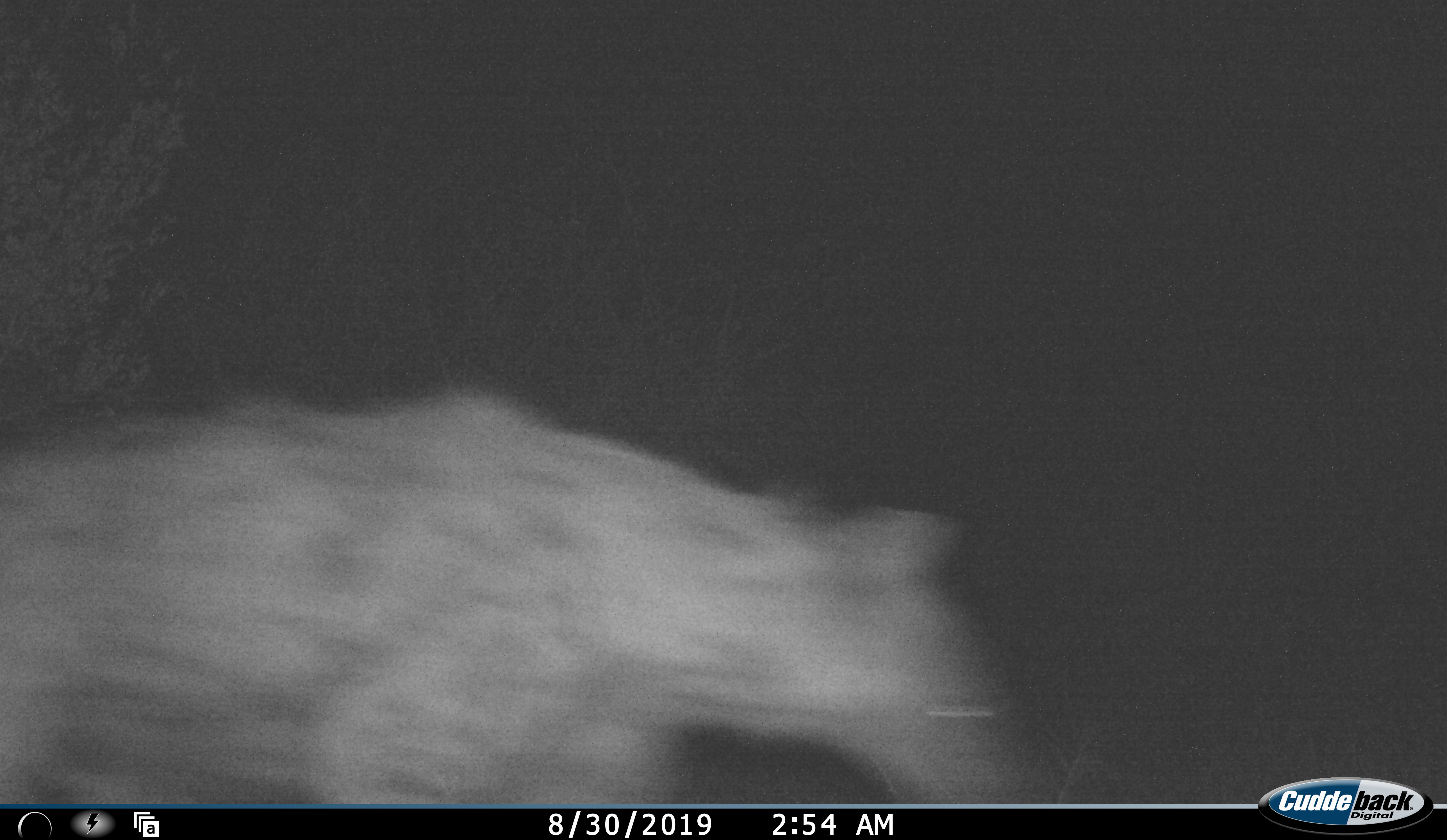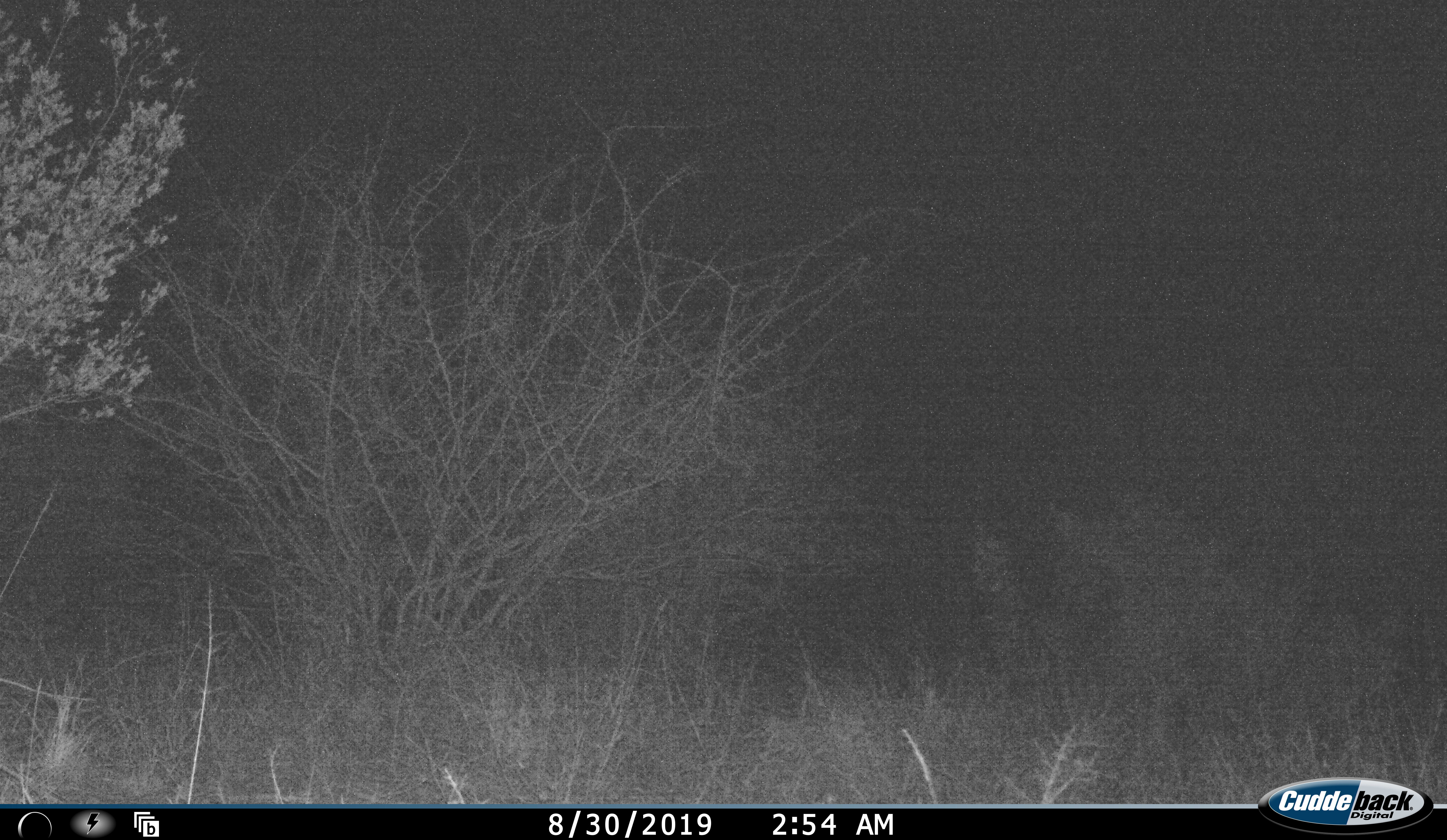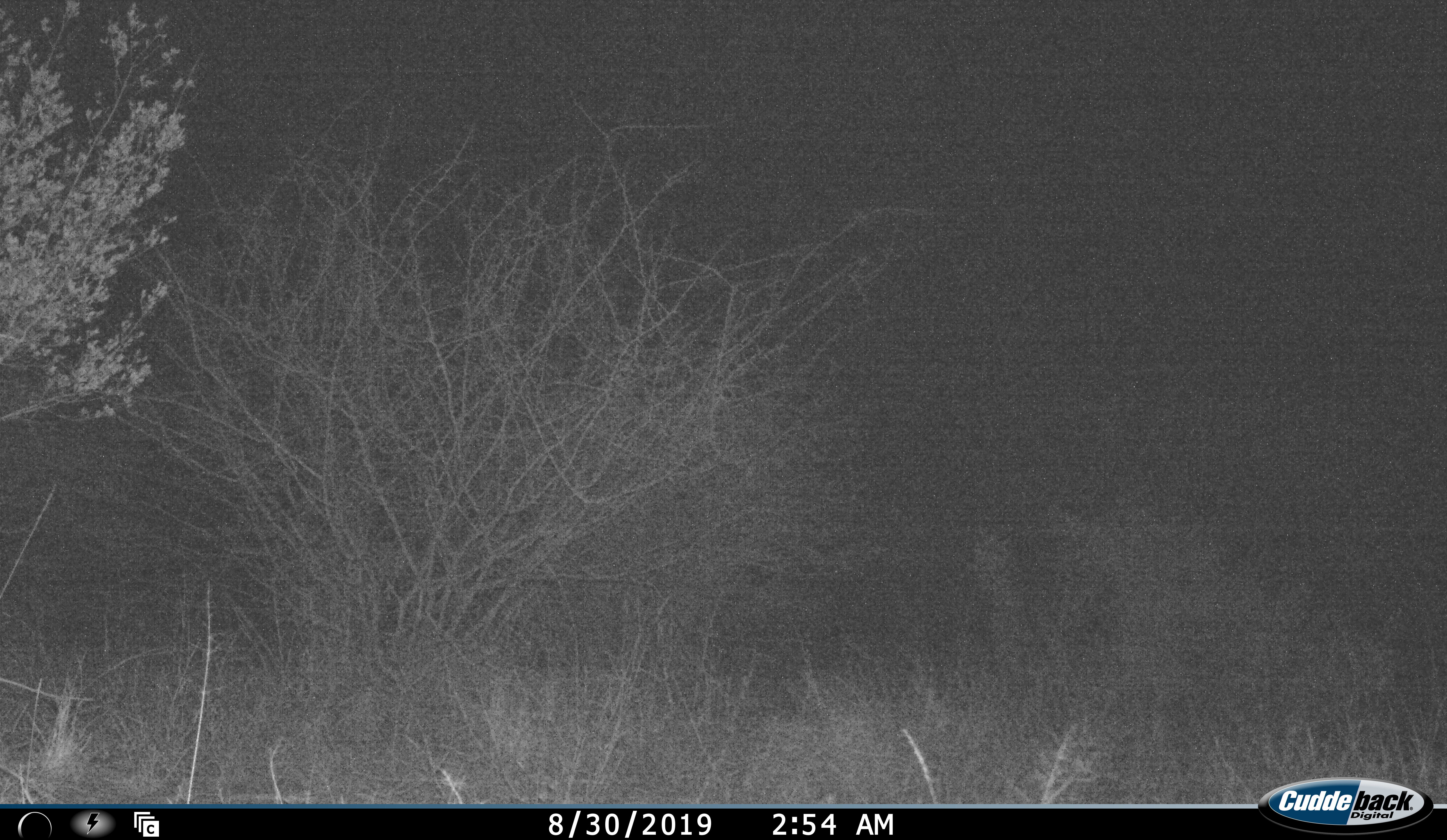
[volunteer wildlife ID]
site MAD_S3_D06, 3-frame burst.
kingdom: Animalia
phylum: Chordata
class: Mammalia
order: Carnivora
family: Hyaenidae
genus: Crocuta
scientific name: Crocuta crocuta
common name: spotted hyena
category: hyenaspotted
Hyenaspotted (spotted hyena) (Crocuta crocuta), count 1. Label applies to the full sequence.